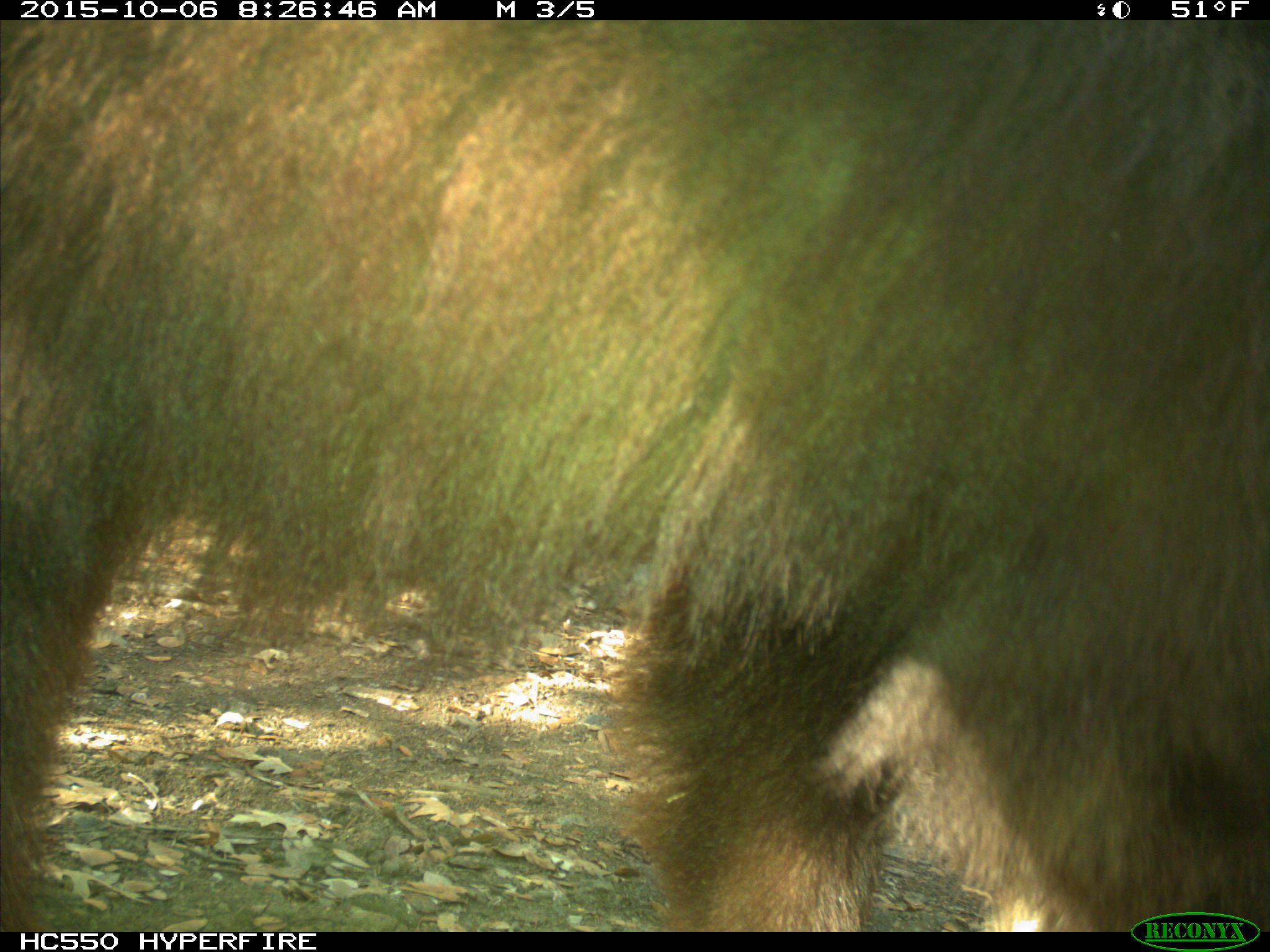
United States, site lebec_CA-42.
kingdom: Animalia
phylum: Chordata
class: Mammalia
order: Carnivora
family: Ursidae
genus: Ursus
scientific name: Ursus americanus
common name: american black bear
Ursus americanus (american black bear).